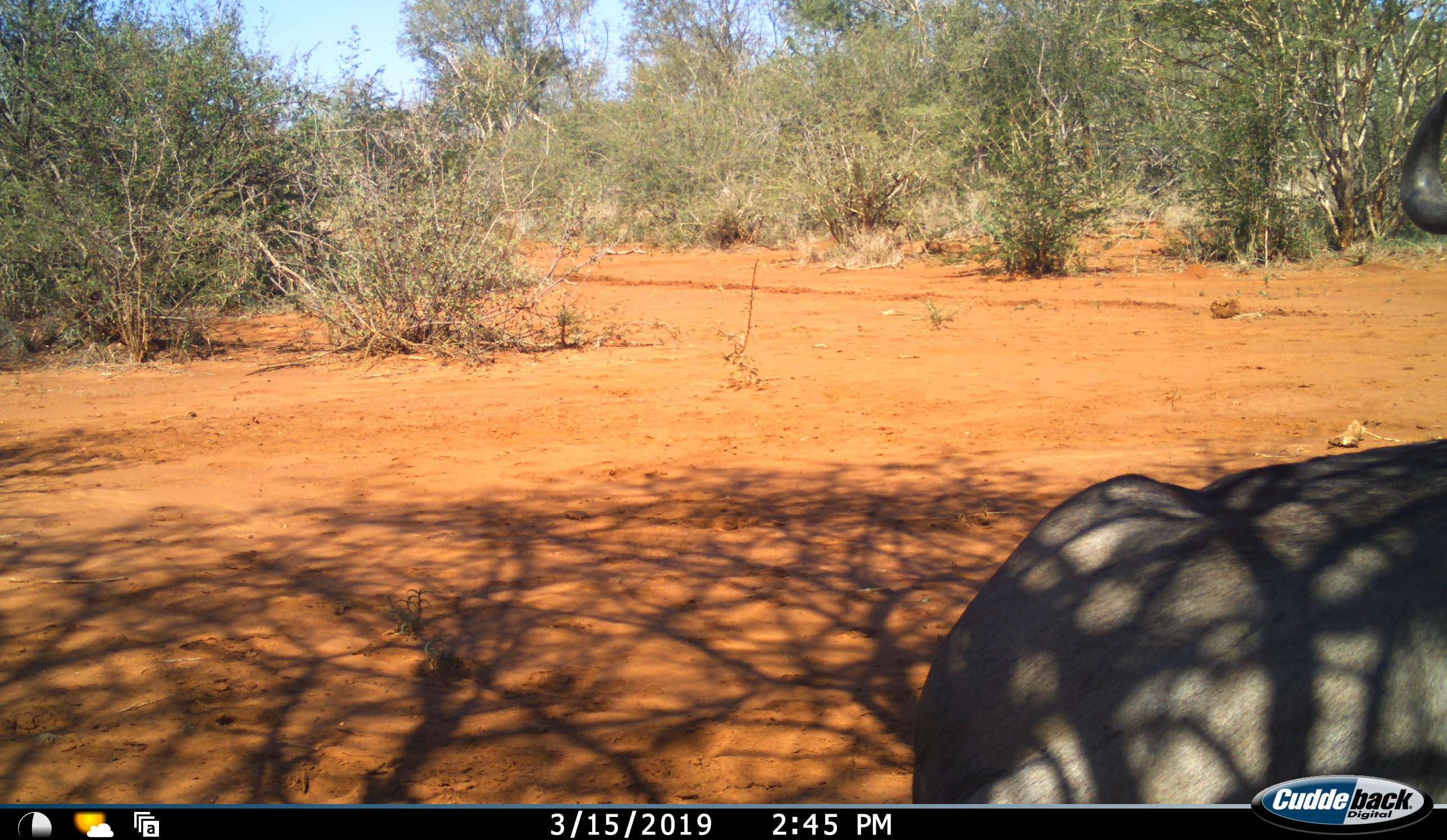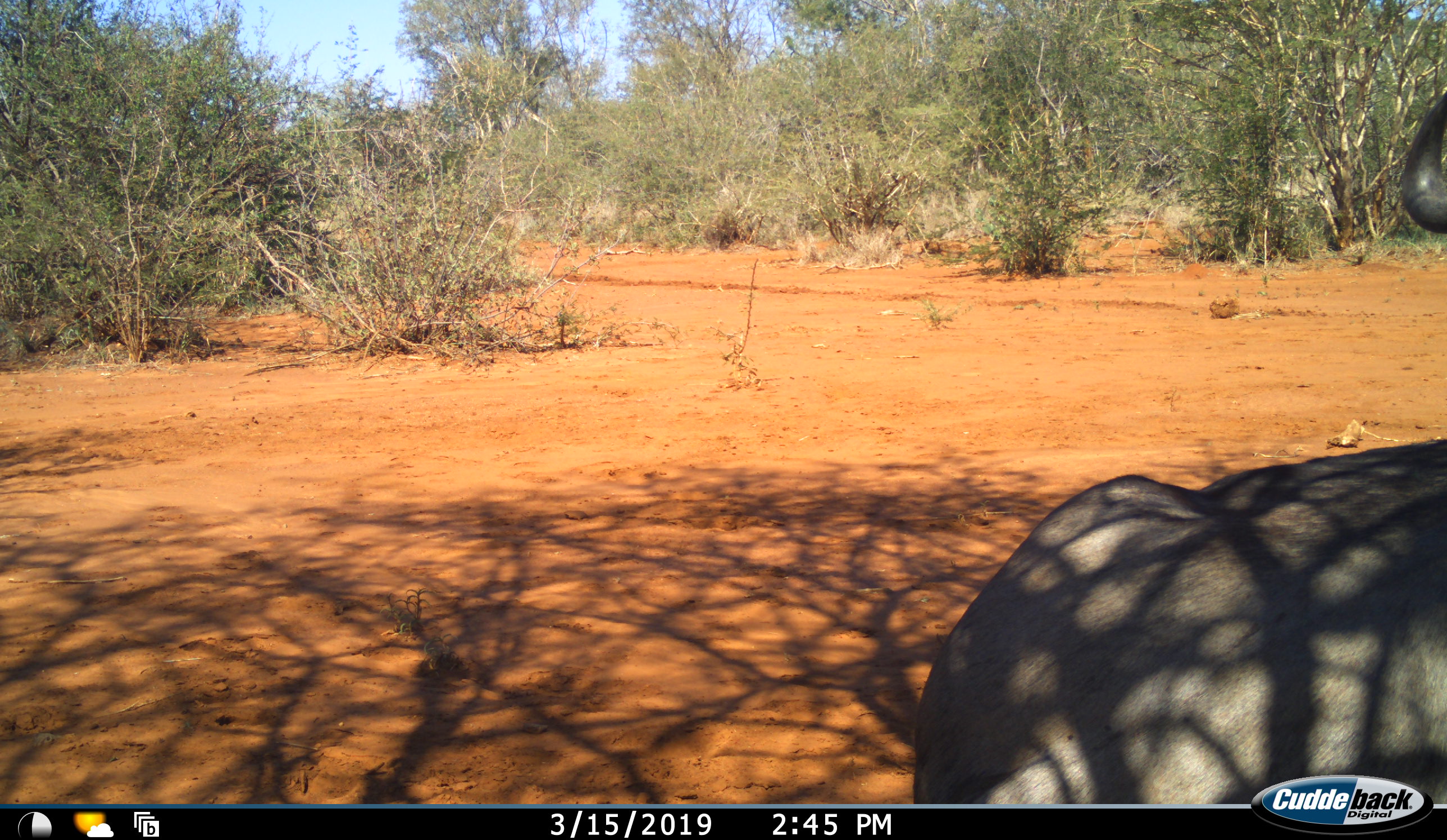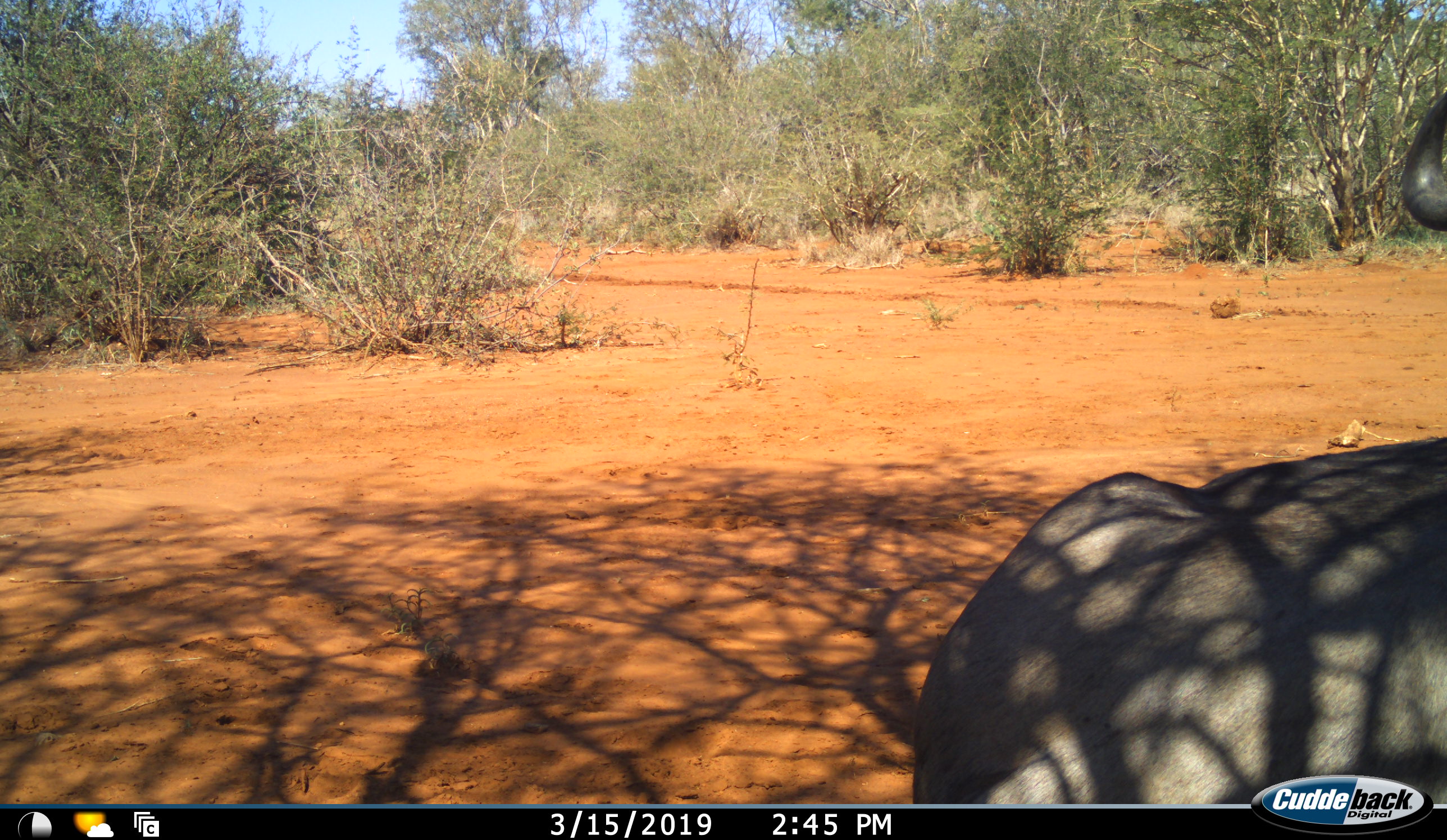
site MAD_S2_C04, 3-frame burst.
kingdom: Animalia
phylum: Chordata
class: Mammalia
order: Artiodactyla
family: Bovidae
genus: Connochaetes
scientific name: Connochaetes taurinus taurinus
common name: blue wildebeest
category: wildebeestblue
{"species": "wildebeestblue (blue wildebeest) (Connochaetes taurinus taurinus)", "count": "1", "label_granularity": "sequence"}